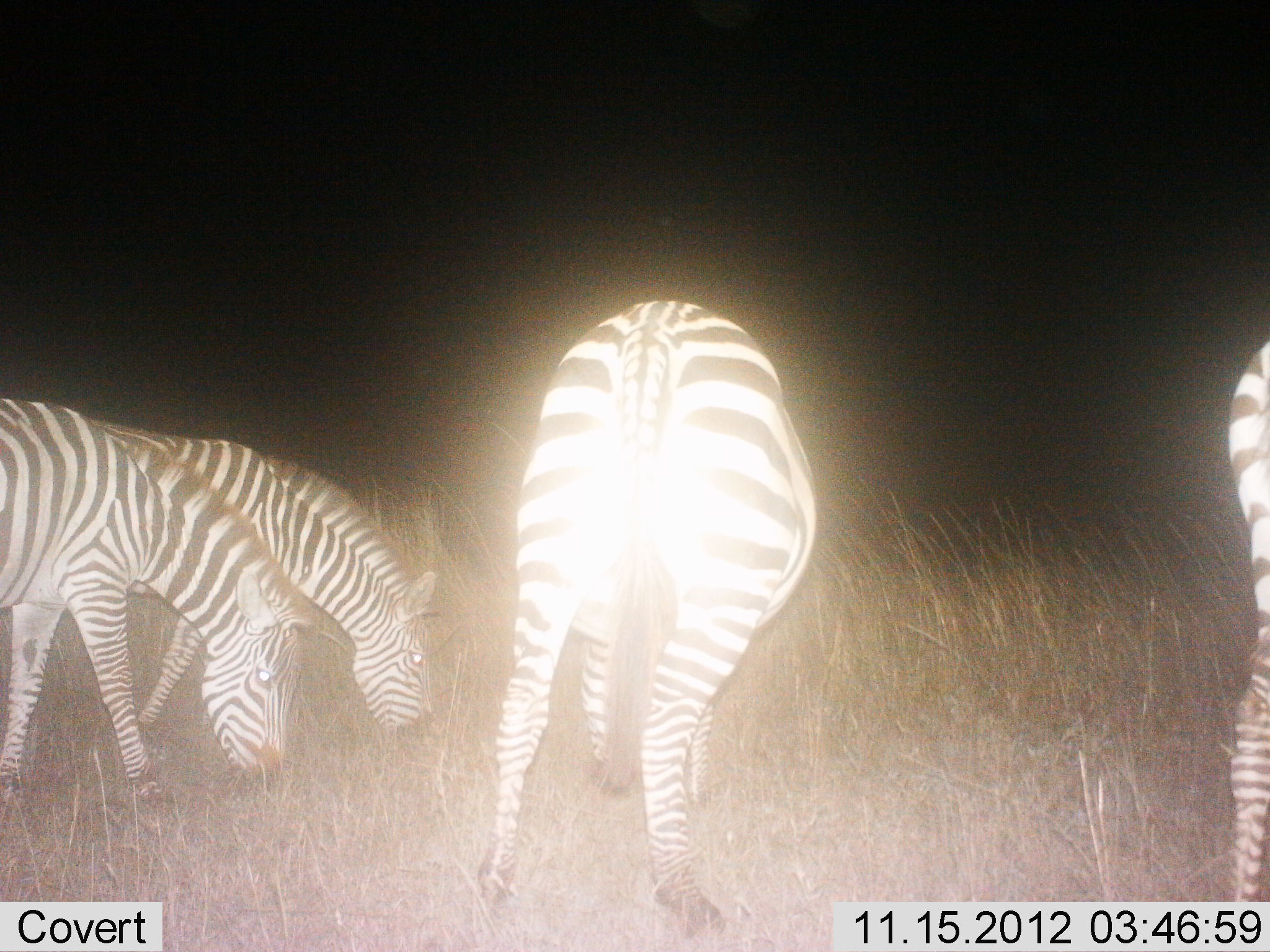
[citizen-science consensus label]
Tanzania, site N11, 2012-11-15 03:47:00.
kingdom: Animalia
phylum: Chordata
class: Mammalia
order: Perissodactyla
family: Equidae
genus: Equus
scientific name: Equus quagga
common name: plains zebra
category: zebra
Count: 4.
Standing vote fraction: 30%.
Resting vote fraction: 0%.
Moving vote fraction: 0%.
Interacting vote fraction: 0%.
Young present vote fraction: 0%.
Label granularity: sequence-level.